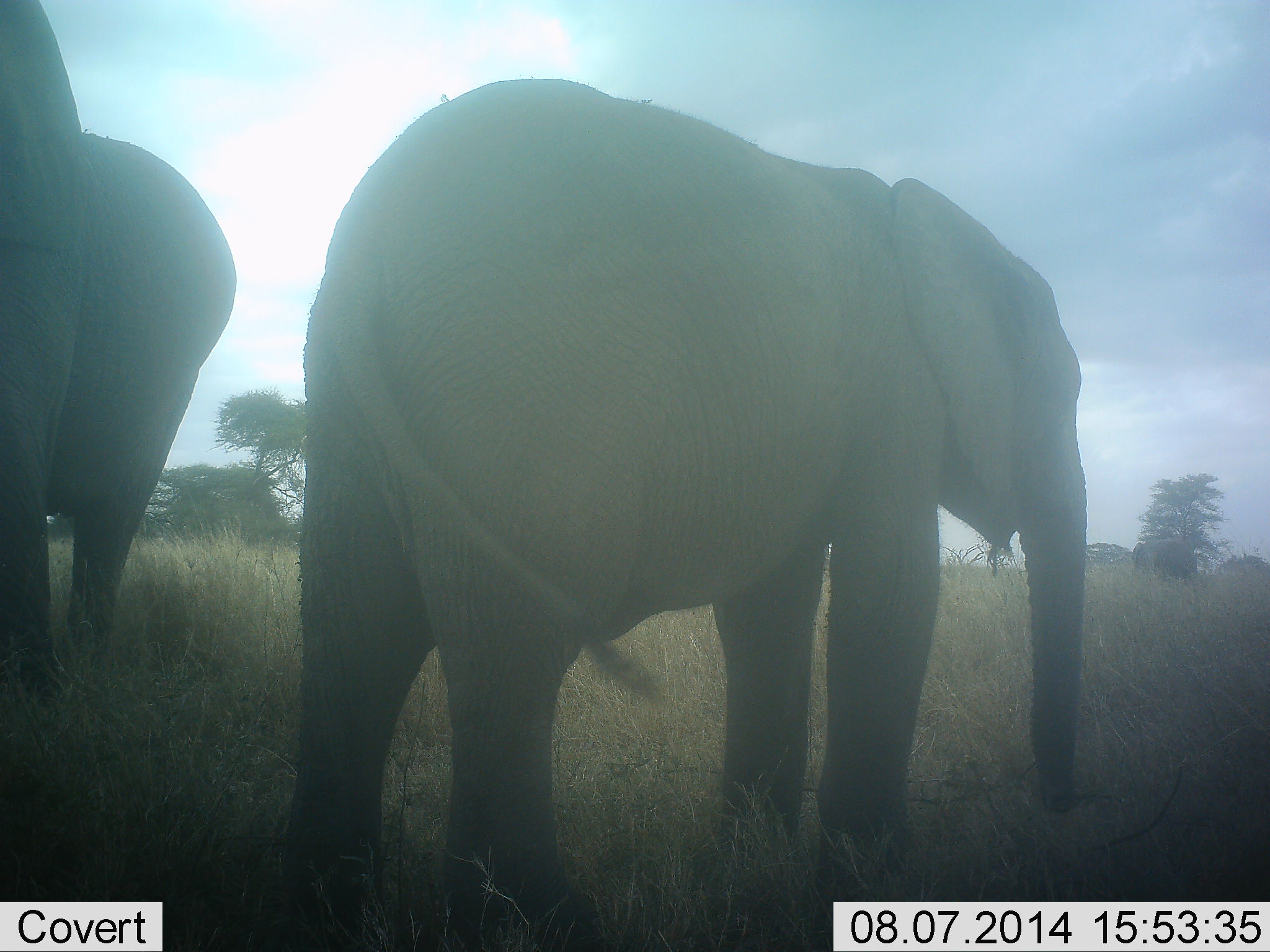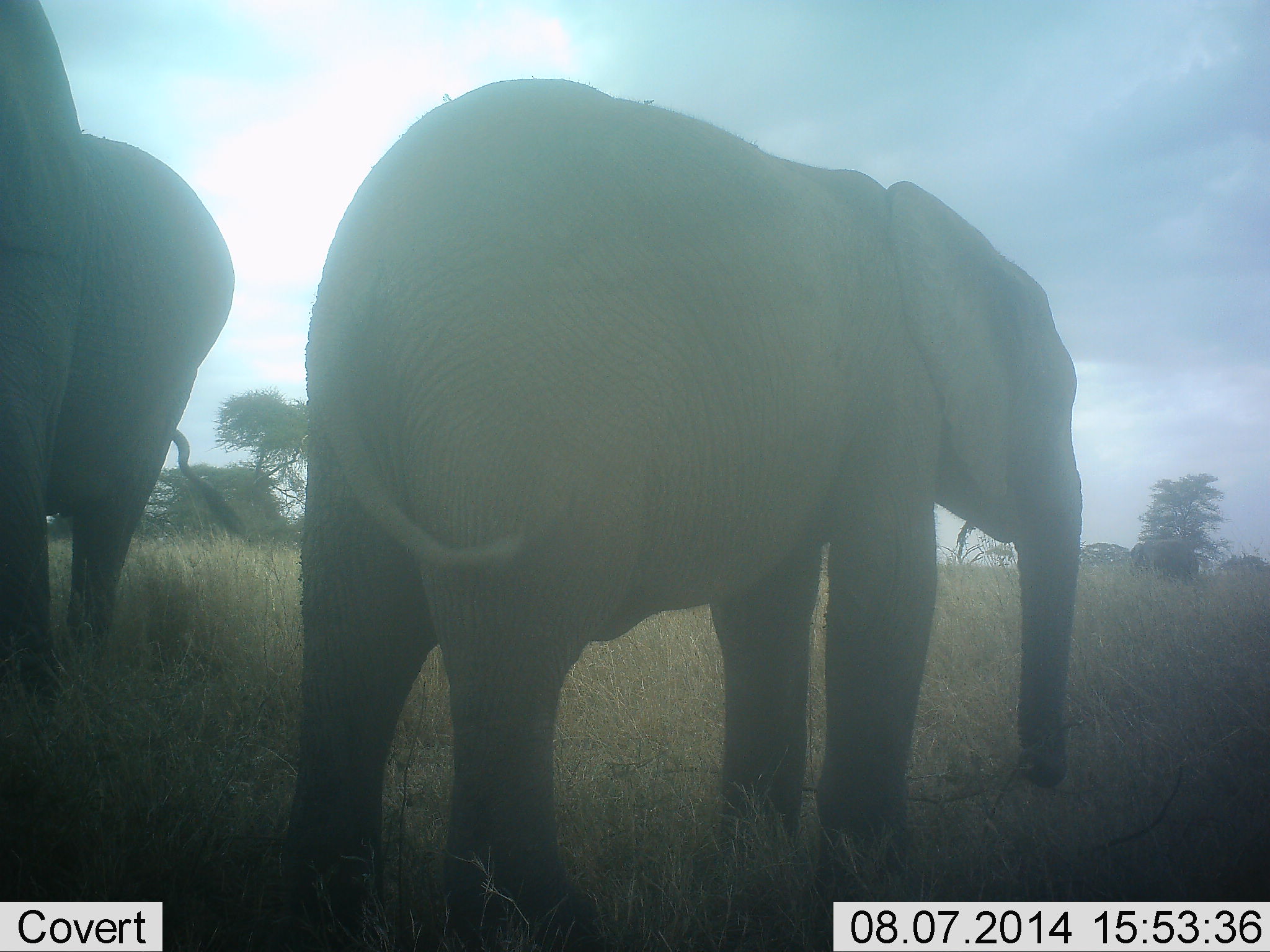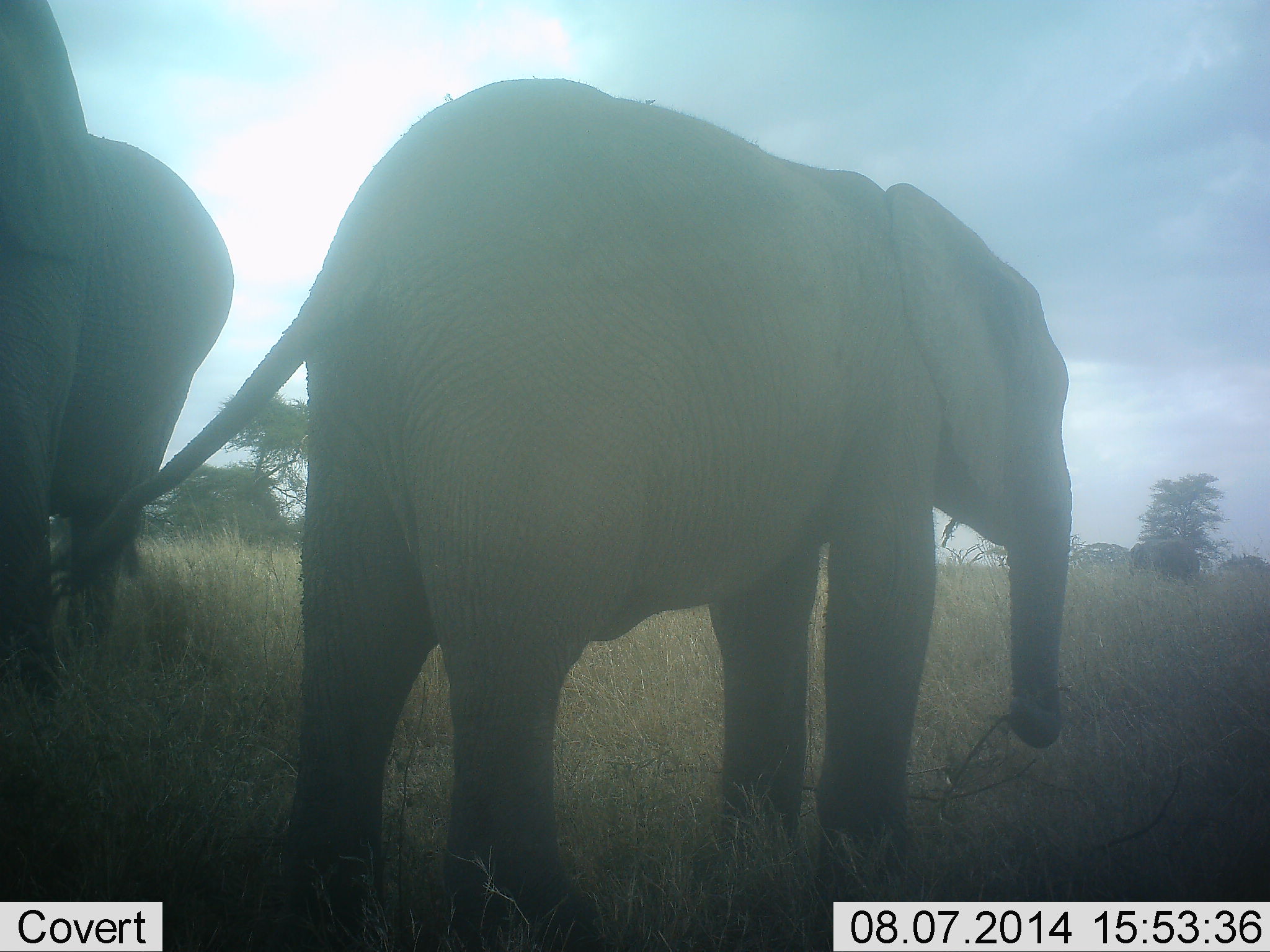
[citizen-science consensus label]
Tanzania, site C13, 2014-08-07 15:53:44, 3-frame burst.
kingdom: Animalia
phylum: Chordata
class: Mammalia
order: Proboscidea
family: Elephantidae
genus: Loxodonta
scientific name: Loxodonta africana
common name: african bush elephant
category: elephant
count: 3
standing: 90%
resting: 0%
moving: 0%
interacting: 0%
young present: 10%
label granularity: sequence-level